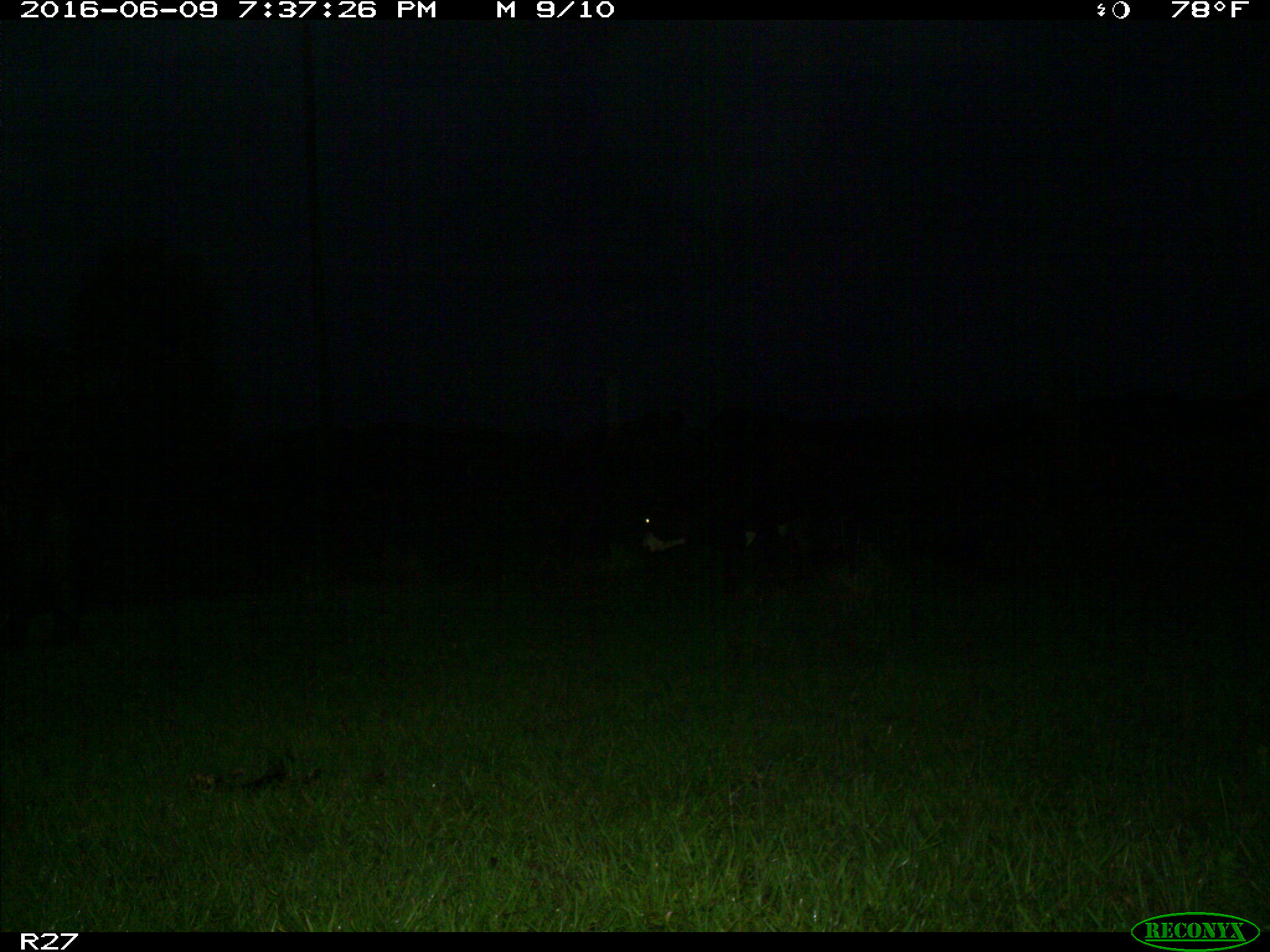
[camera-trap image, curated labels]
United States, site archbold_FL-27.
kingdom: Animalia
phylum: Chordata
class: Mammalia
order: Artiodactyla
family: Bovidae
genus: Bos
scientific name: Bos taurus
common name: domestic cow